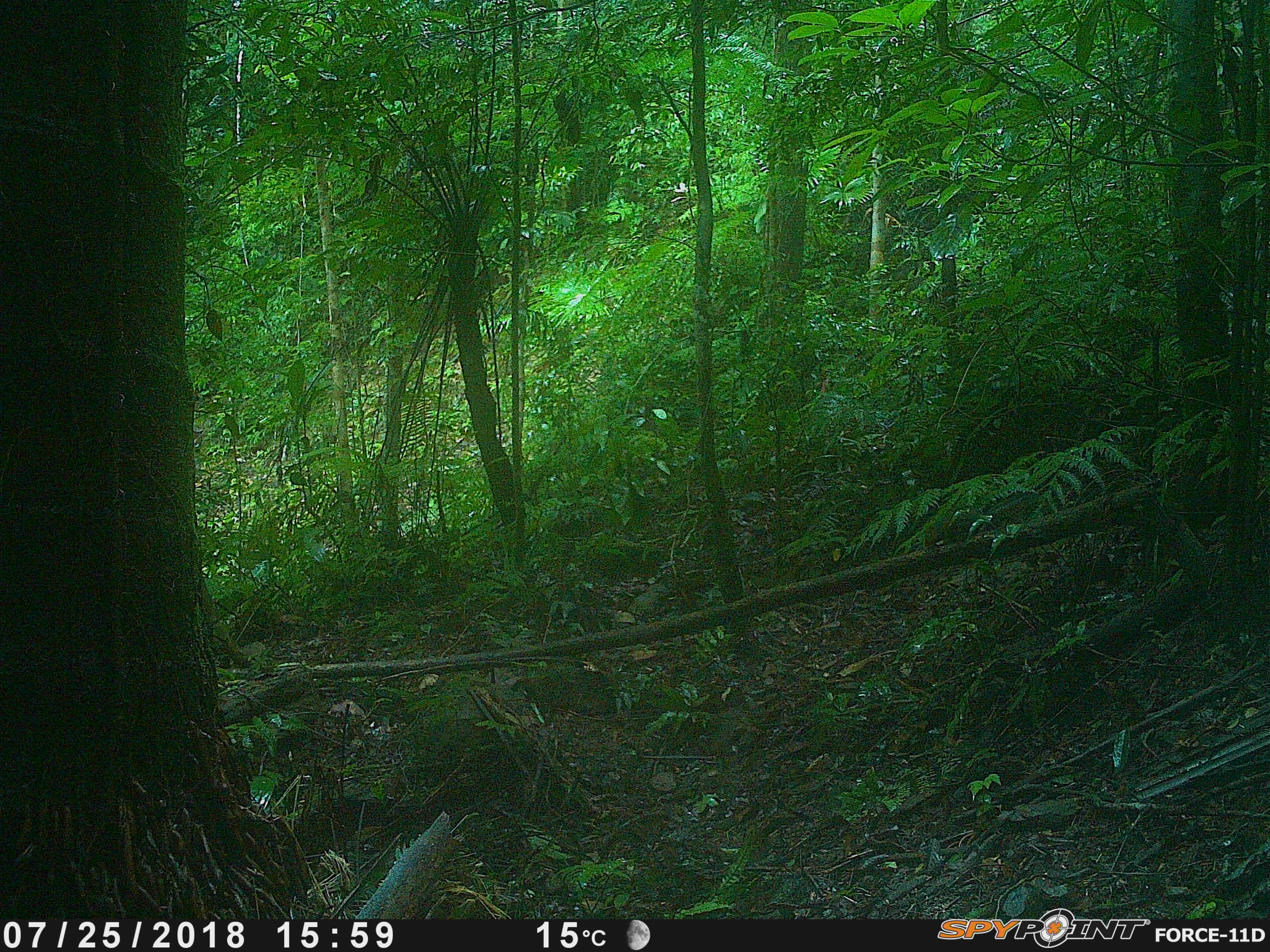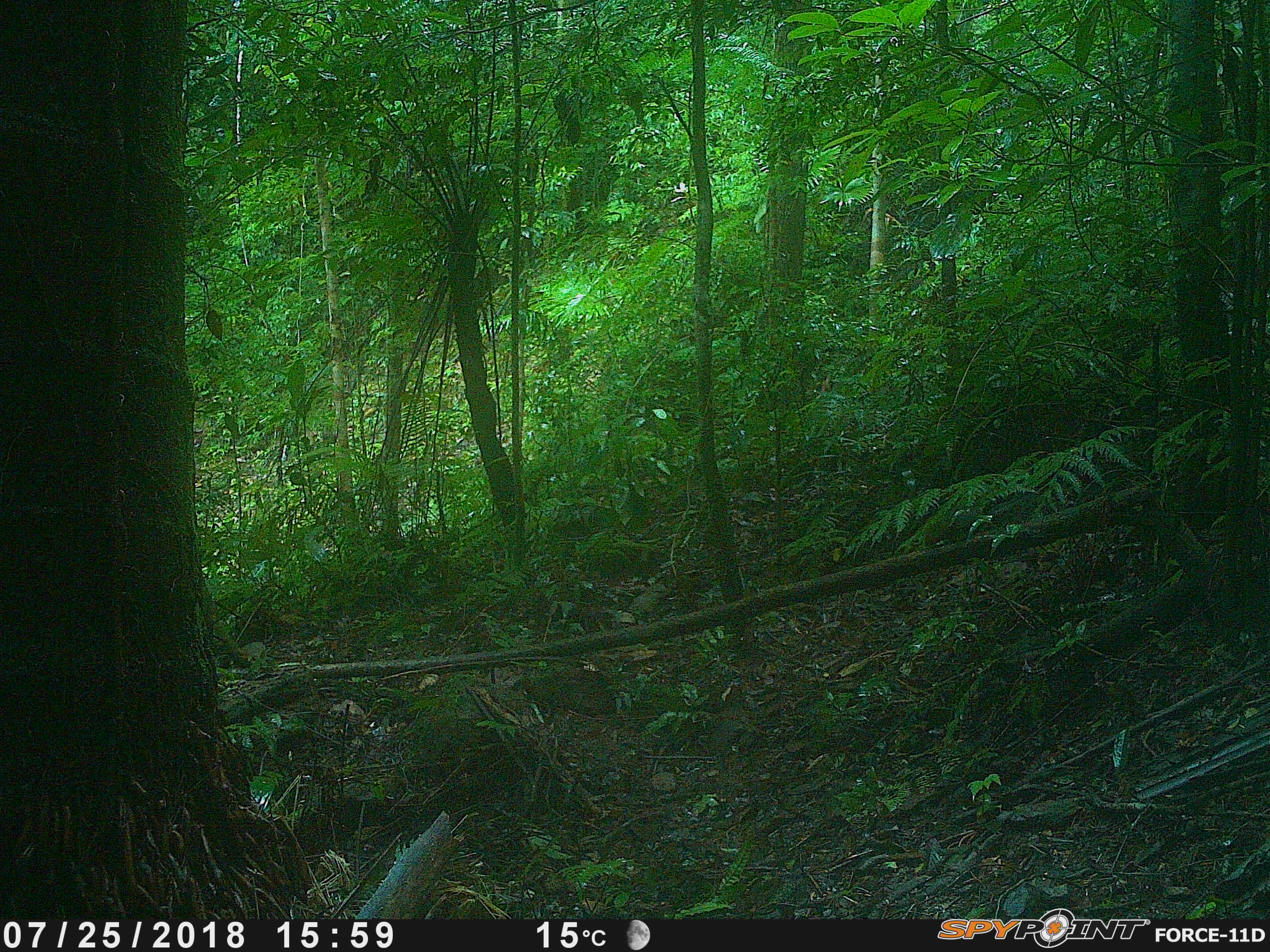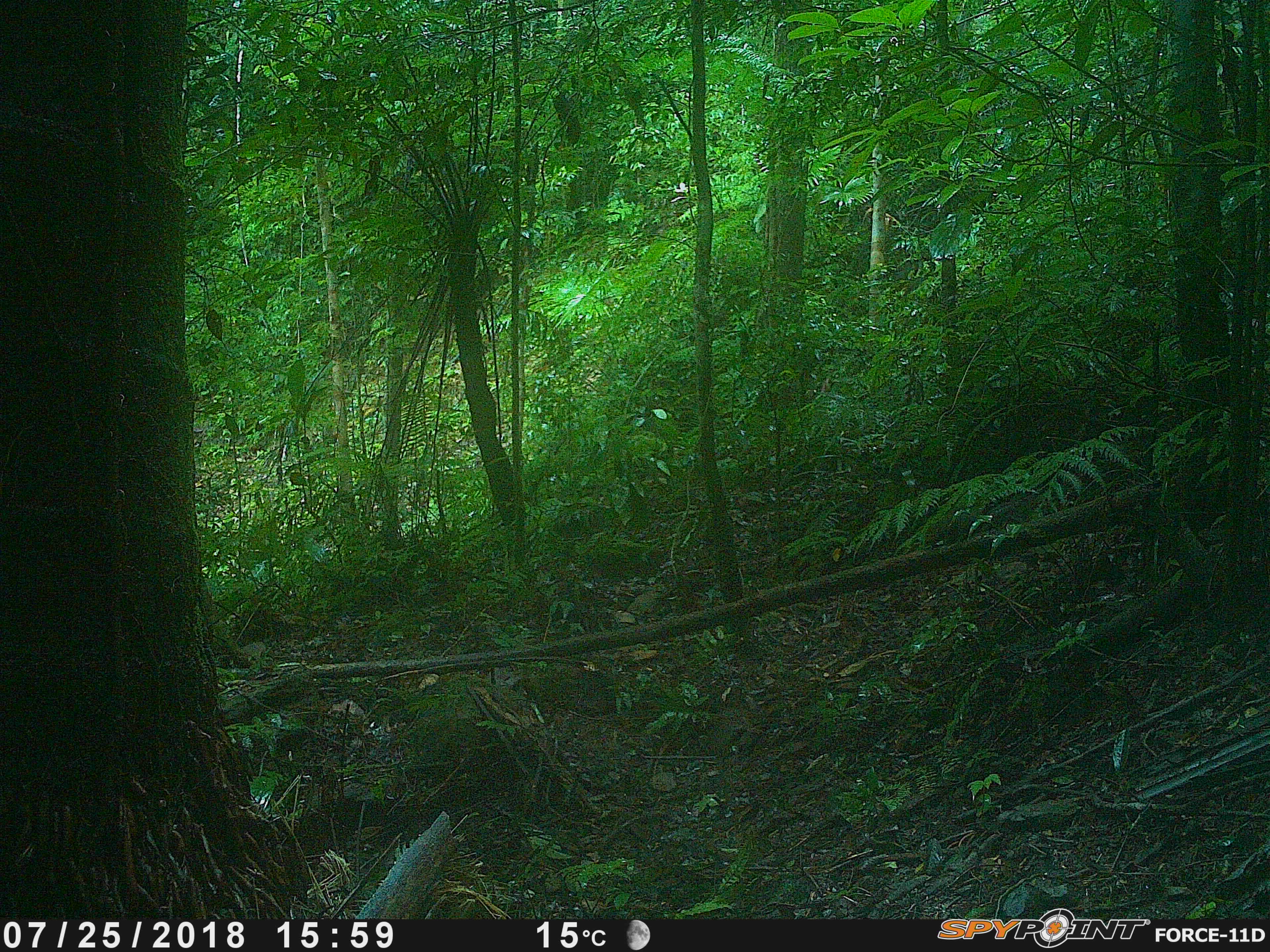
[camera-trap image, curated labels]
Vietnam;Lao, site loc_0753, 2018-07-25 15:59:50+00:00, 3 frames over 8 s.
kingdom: Animalia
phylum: Chordata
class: Mammalia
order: Rodentia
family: Sciuridae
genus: Dremomys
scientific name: Dremomys rufigenis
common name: red-cheeked squirrel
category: red cheeked squirrel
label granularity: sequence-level